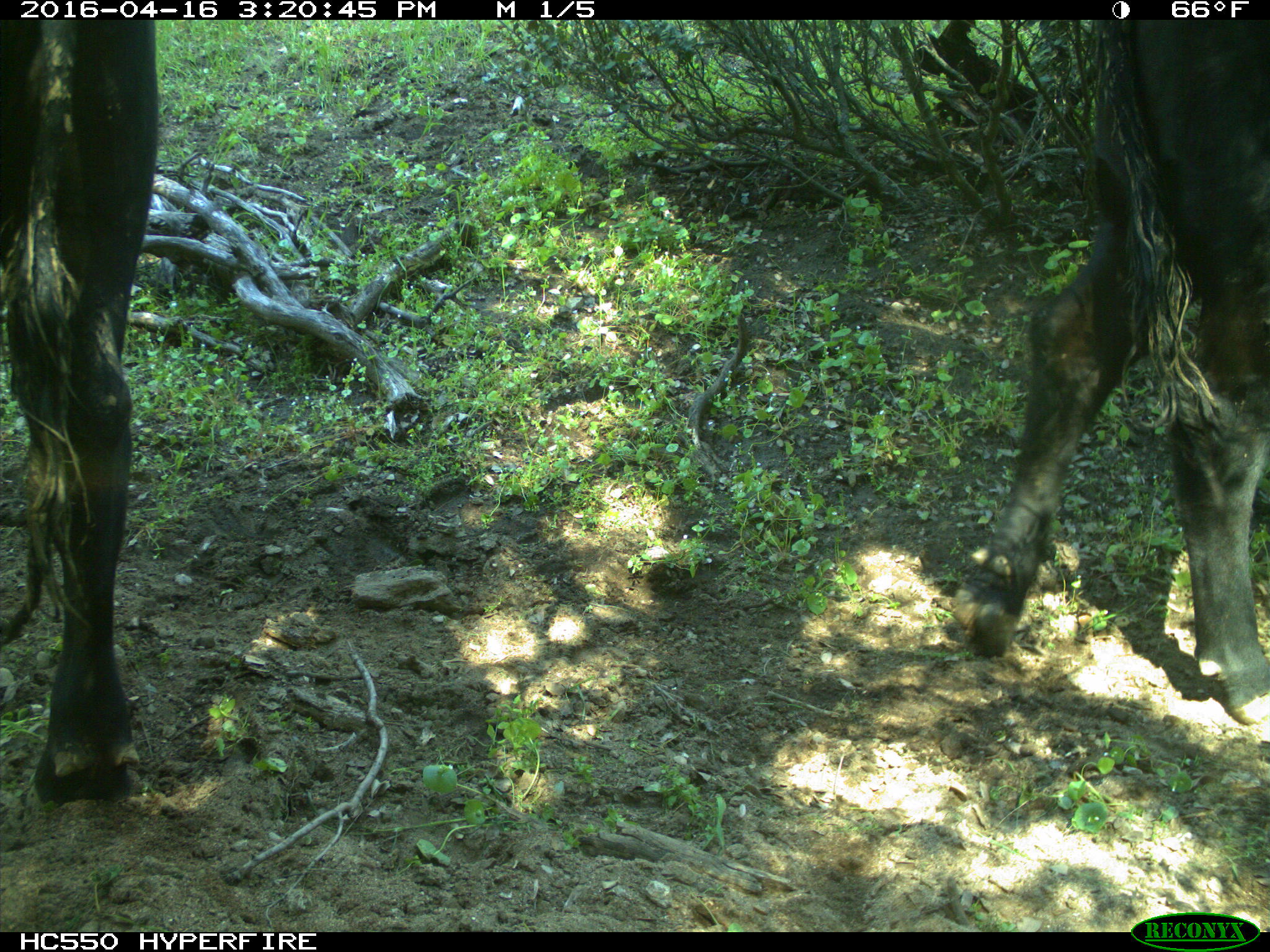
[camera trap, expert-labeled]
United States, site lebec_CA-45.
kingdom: Animalia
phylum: Chordata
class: Mammalia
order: Artiodactyla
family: Bovidae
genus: Bos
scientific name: Bos taurus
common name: domestic cow